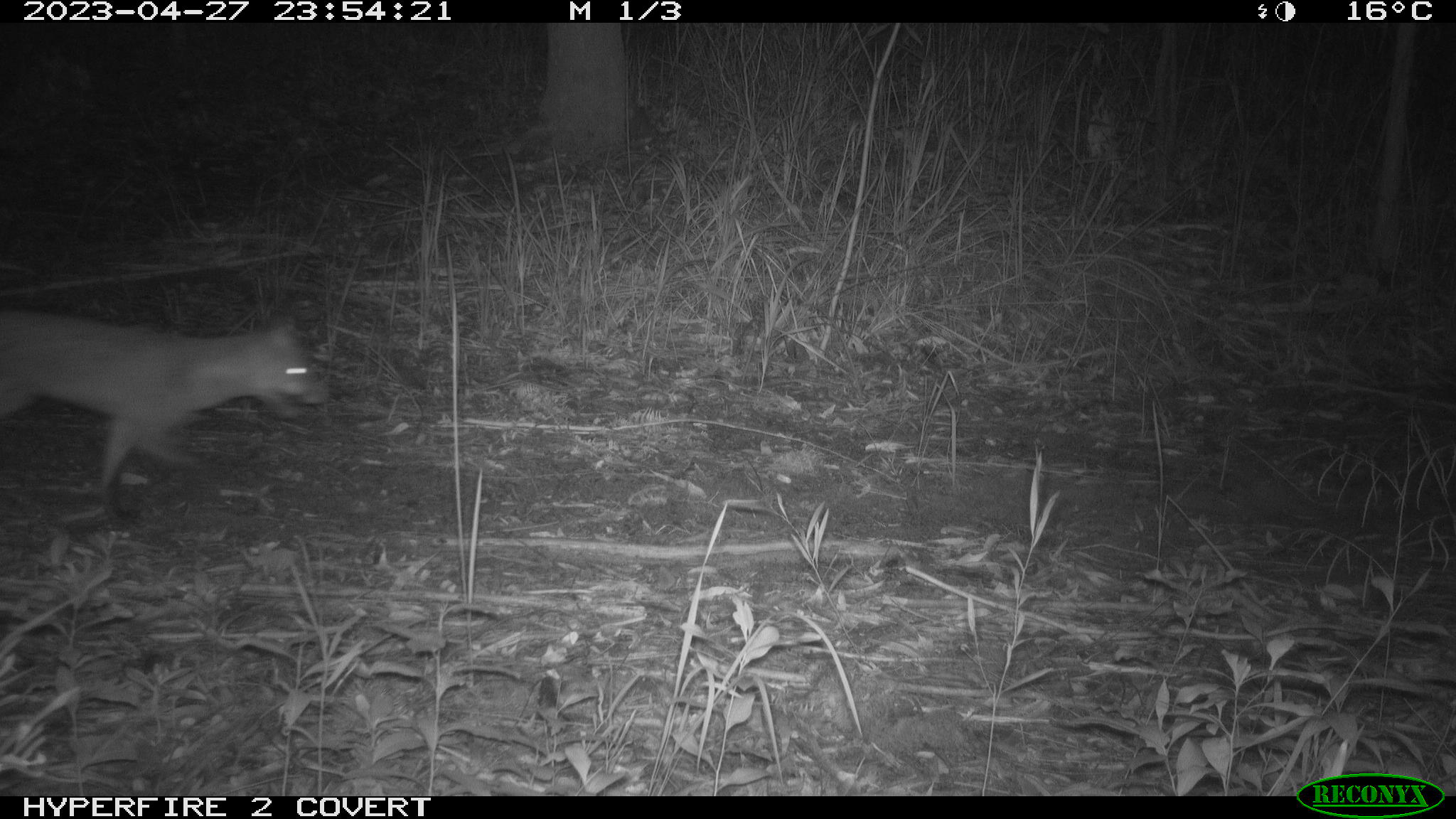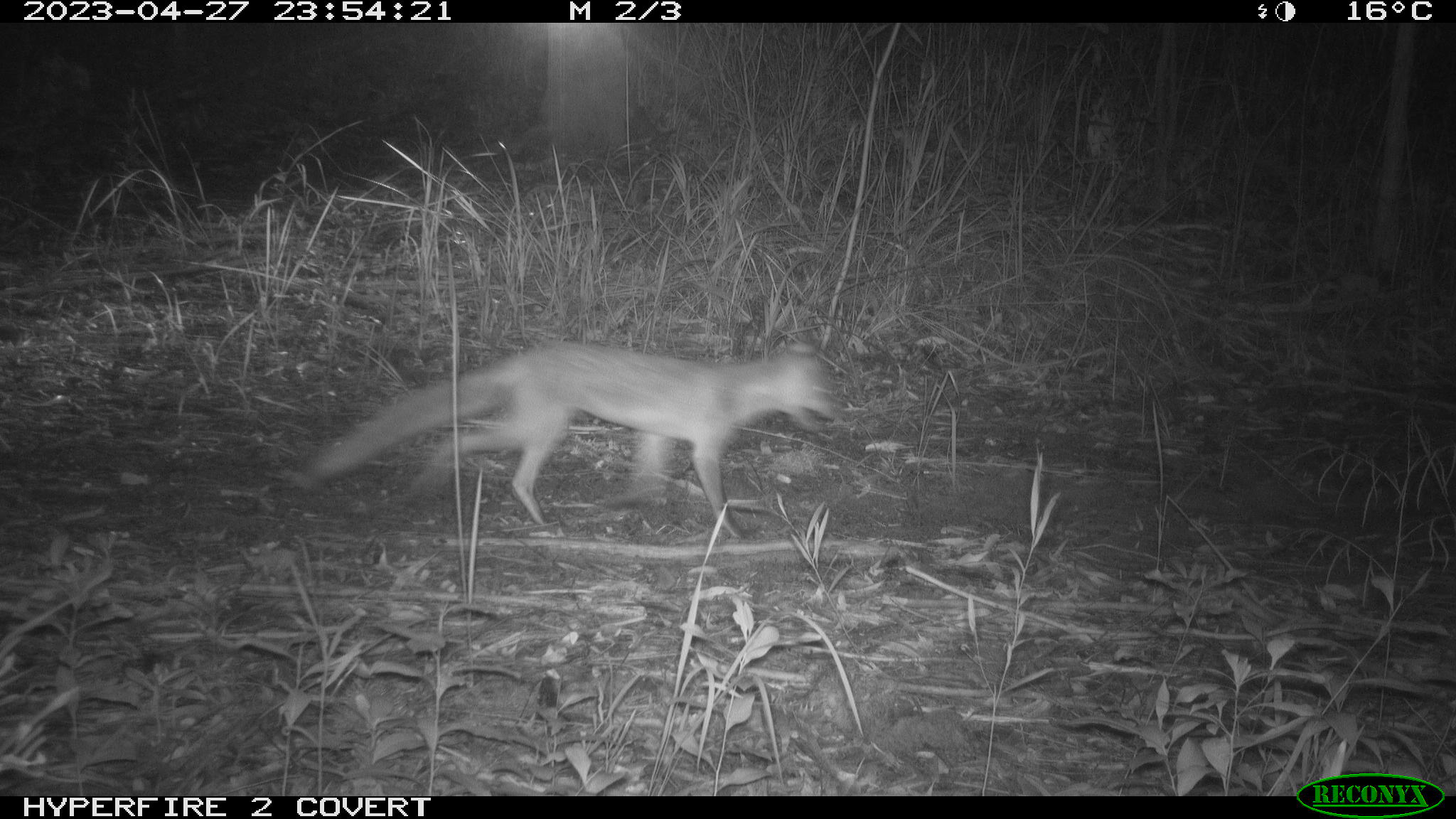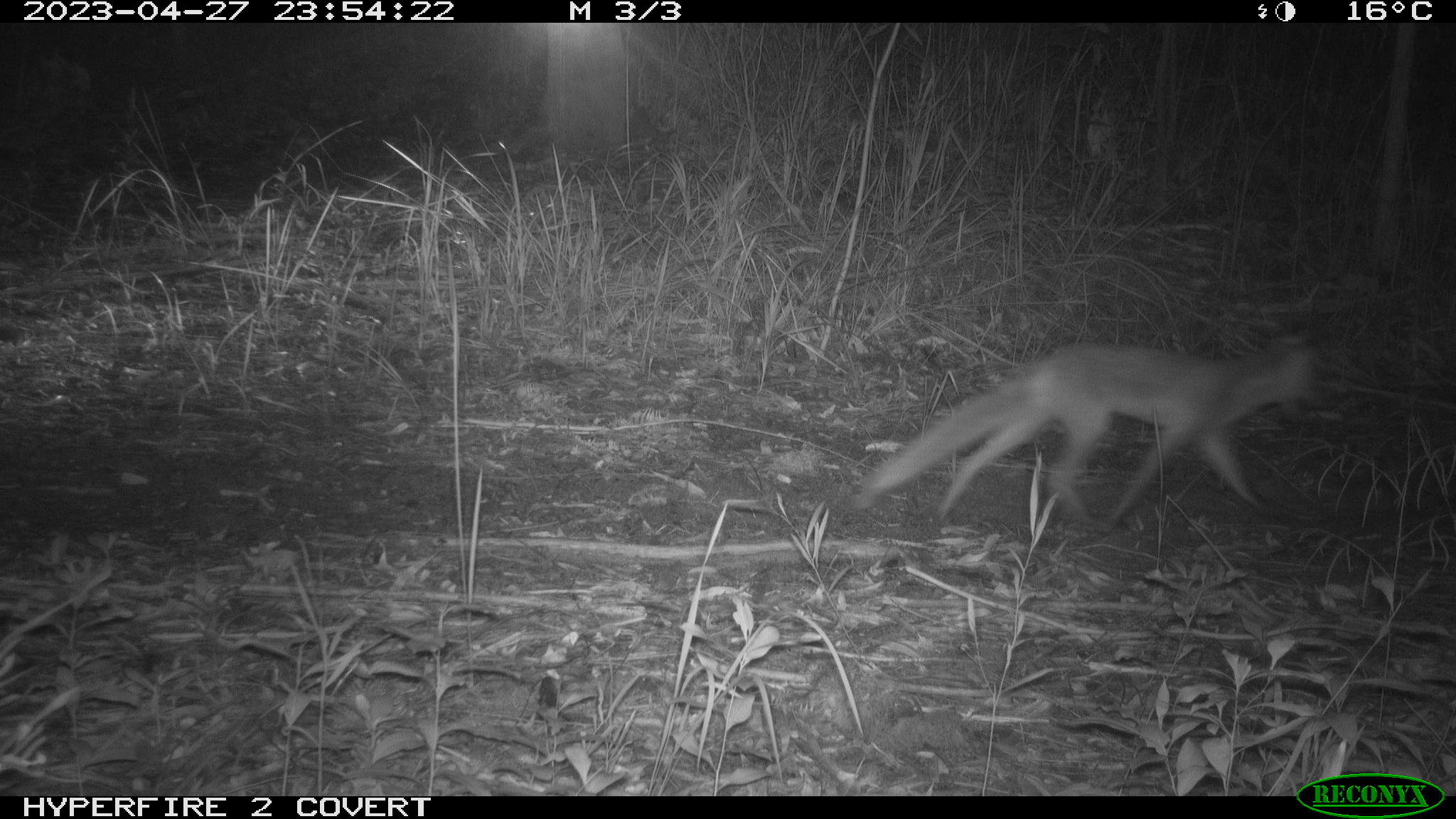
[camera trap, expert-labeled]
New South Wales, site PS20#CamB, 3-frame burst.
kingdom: Animalia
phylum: Chordata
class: Mammalia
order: Carnivora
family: Canidae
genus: Vulpes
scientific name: Vulpes vulpes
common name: red fox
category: fox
Fox (red fox) (Vulpes vulpes).